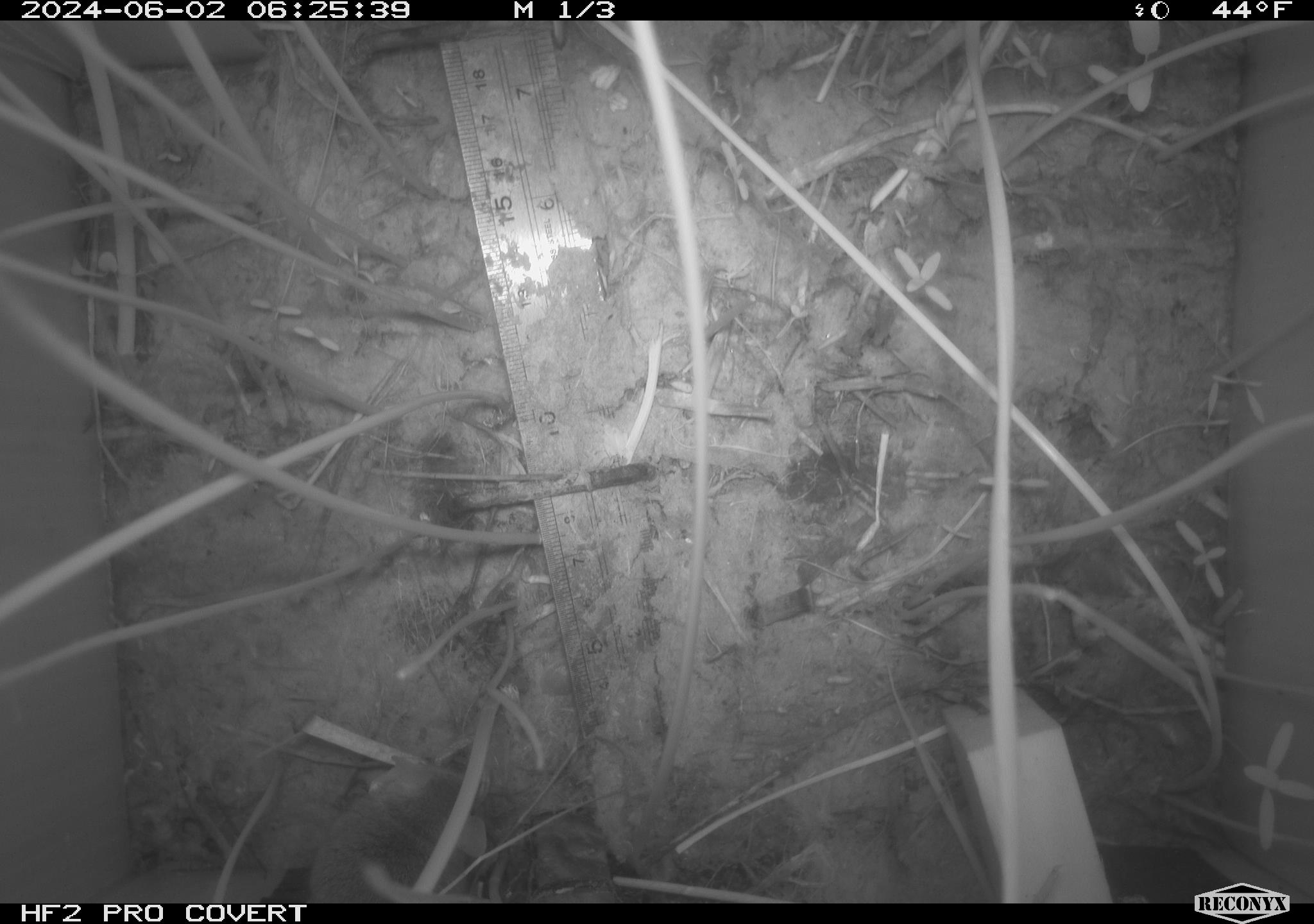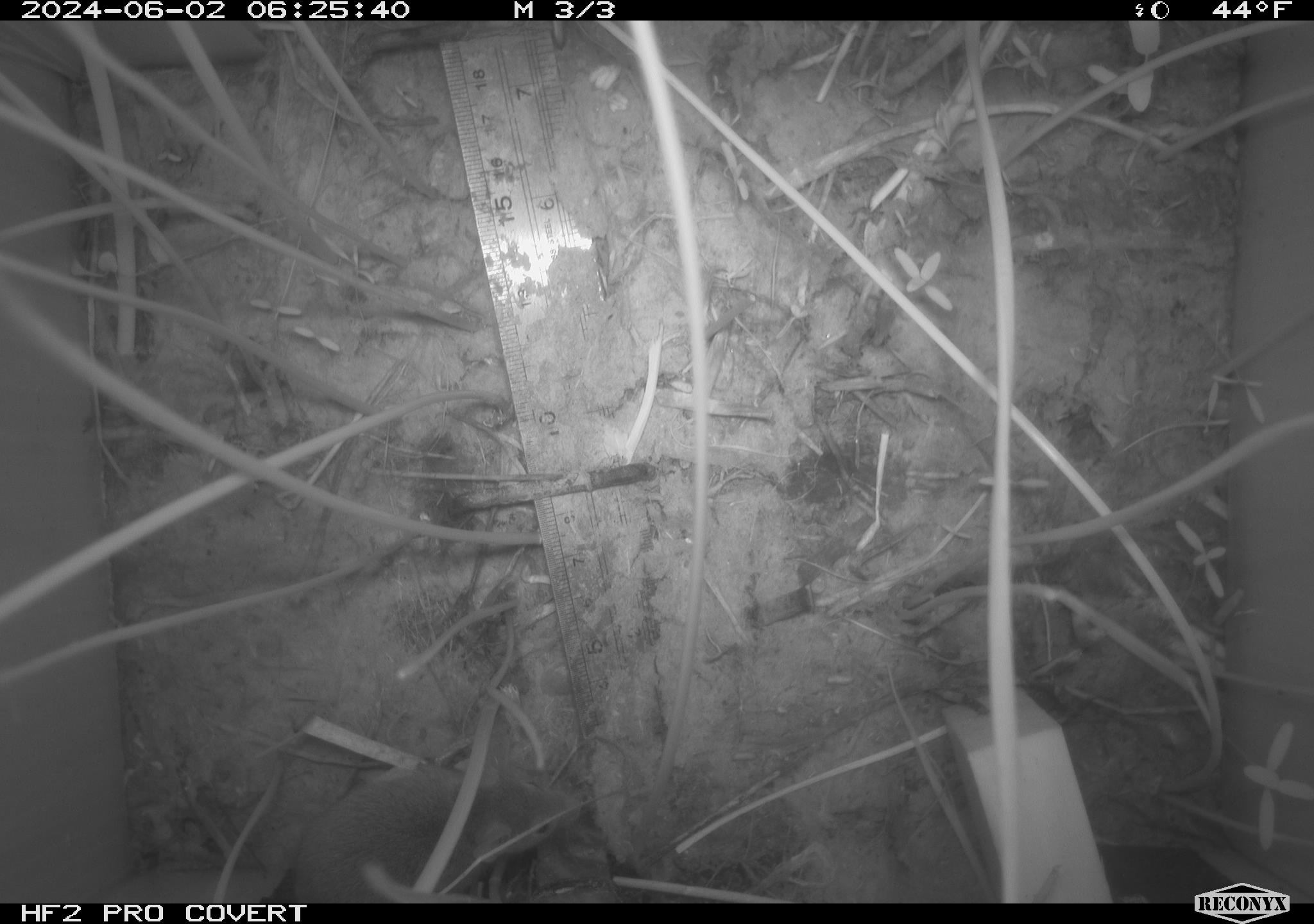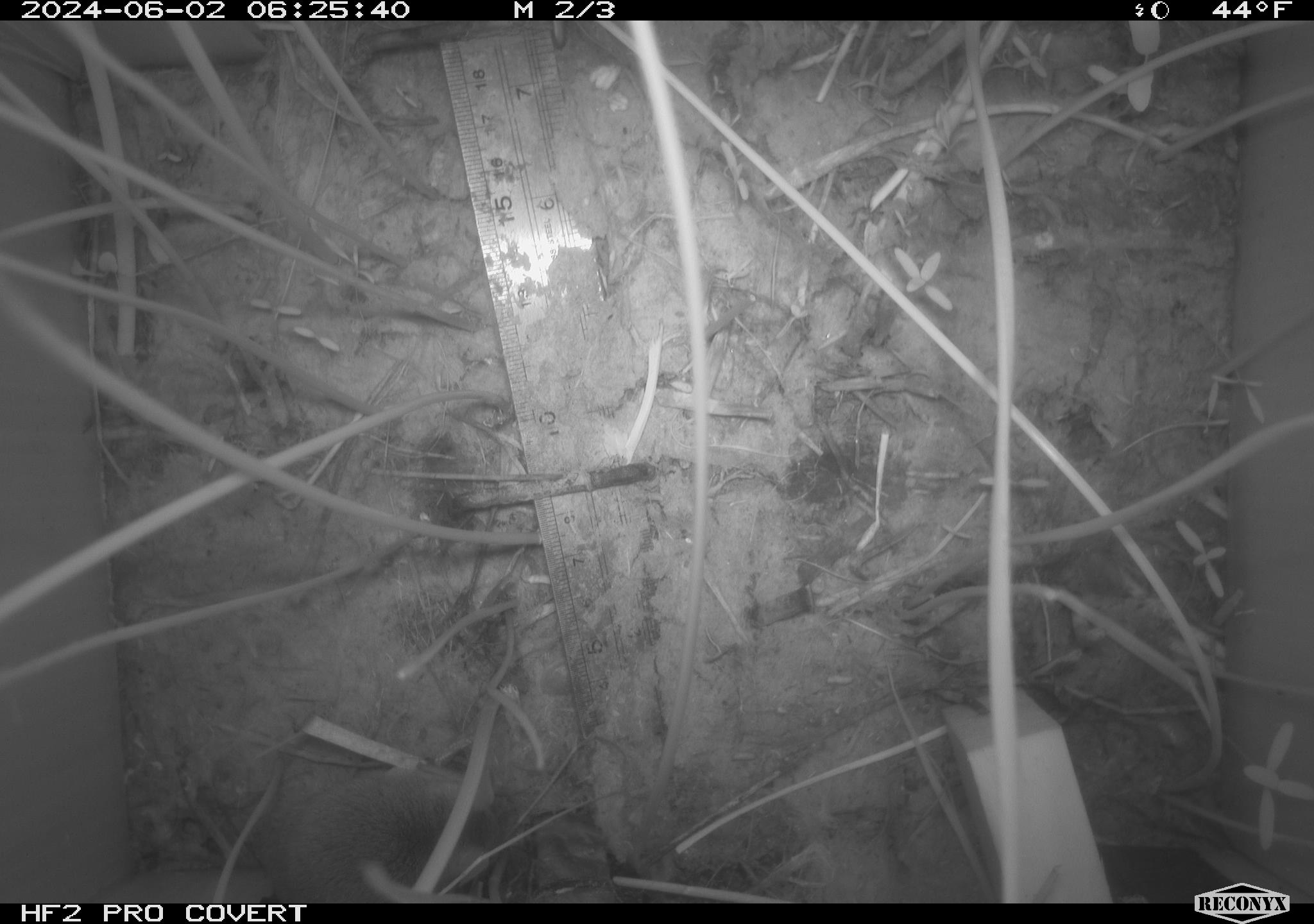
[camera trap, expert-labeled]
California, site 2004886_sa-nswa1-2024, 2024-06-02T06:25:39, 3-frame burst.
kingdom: Animalia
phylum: Chordata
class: Mammalia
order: Rodentia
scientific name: Rodentia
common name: rodent